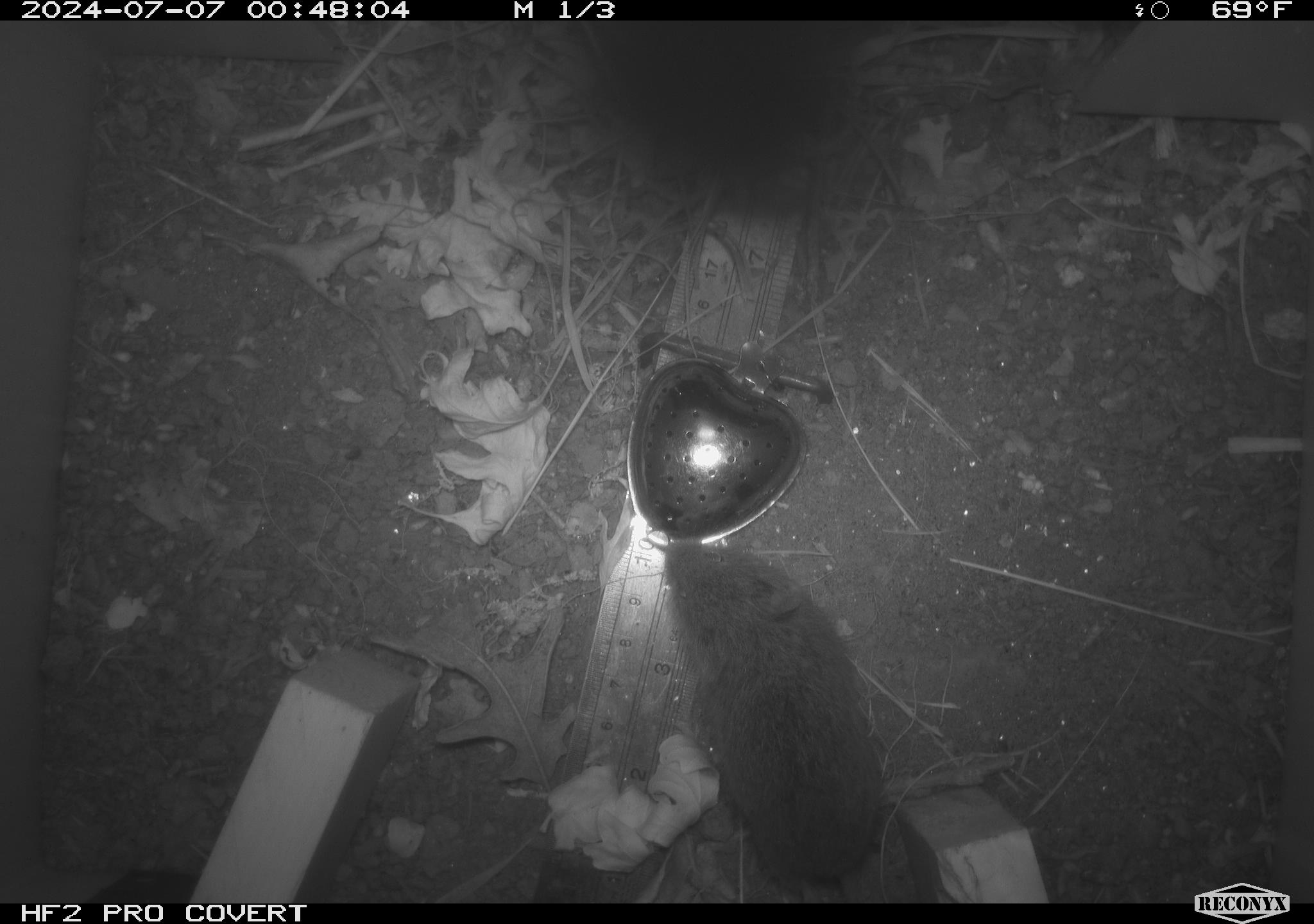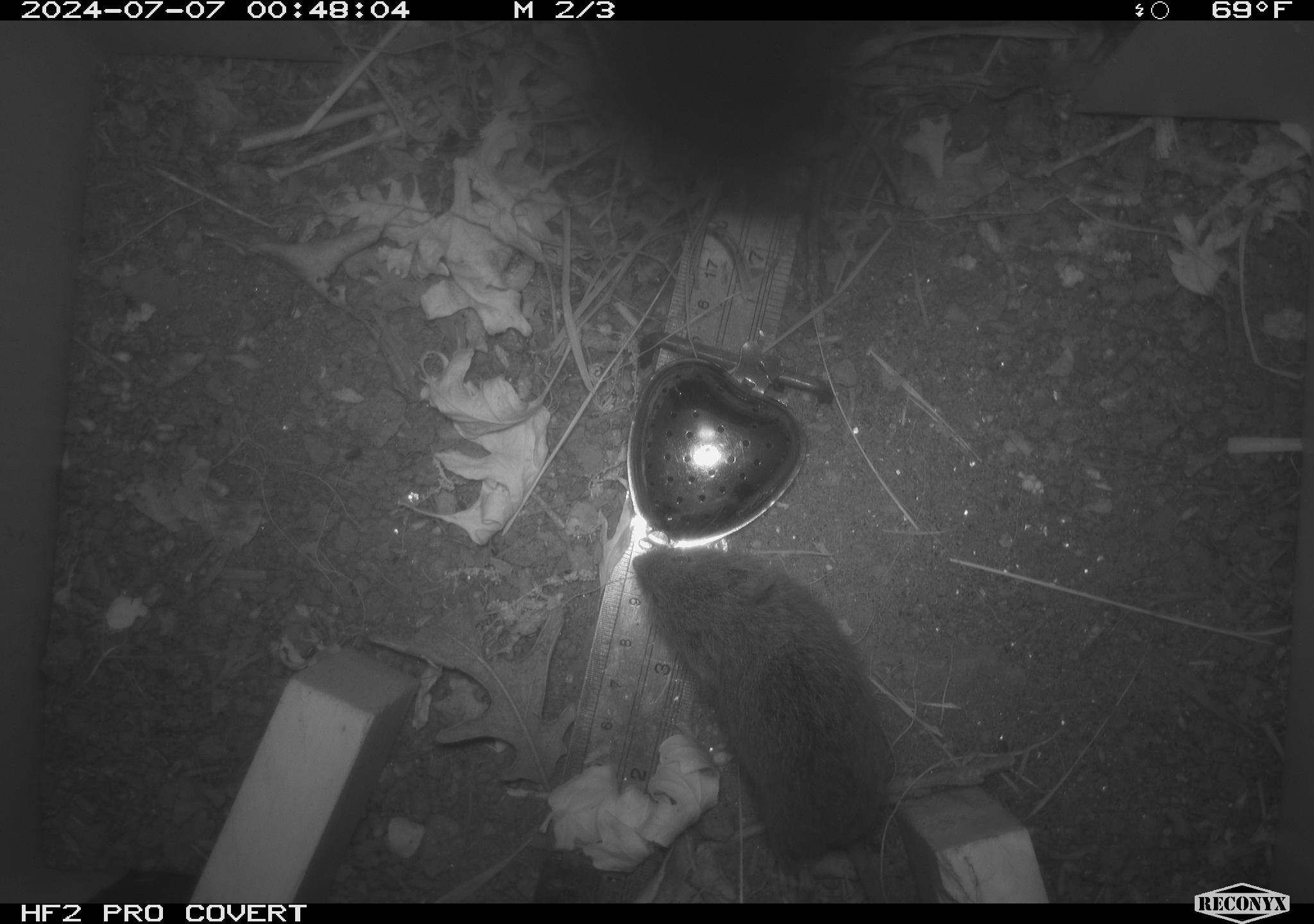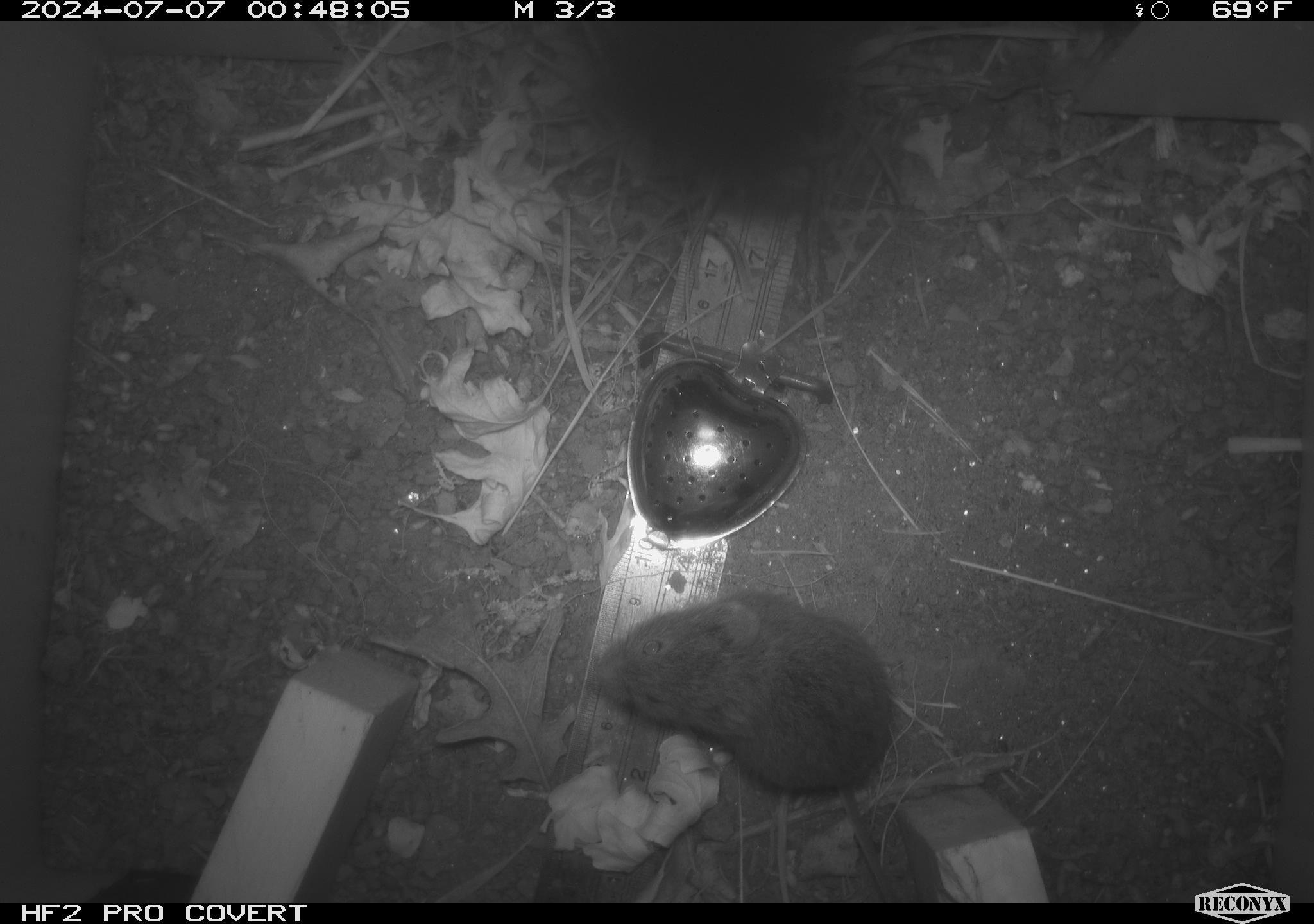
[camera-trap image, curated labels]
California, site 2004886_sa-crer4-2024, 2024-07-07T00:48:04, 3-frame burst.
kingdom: Animalia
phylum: Chordata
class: Mammalia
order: Rodentia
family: Cricetidae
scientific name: Arvicolinae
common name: voles, lemmings, and muskrats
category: arvicolinae subfamily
Arvicolinae subfamily (voles, lemmings, and muskrats) (Arvicolinae).